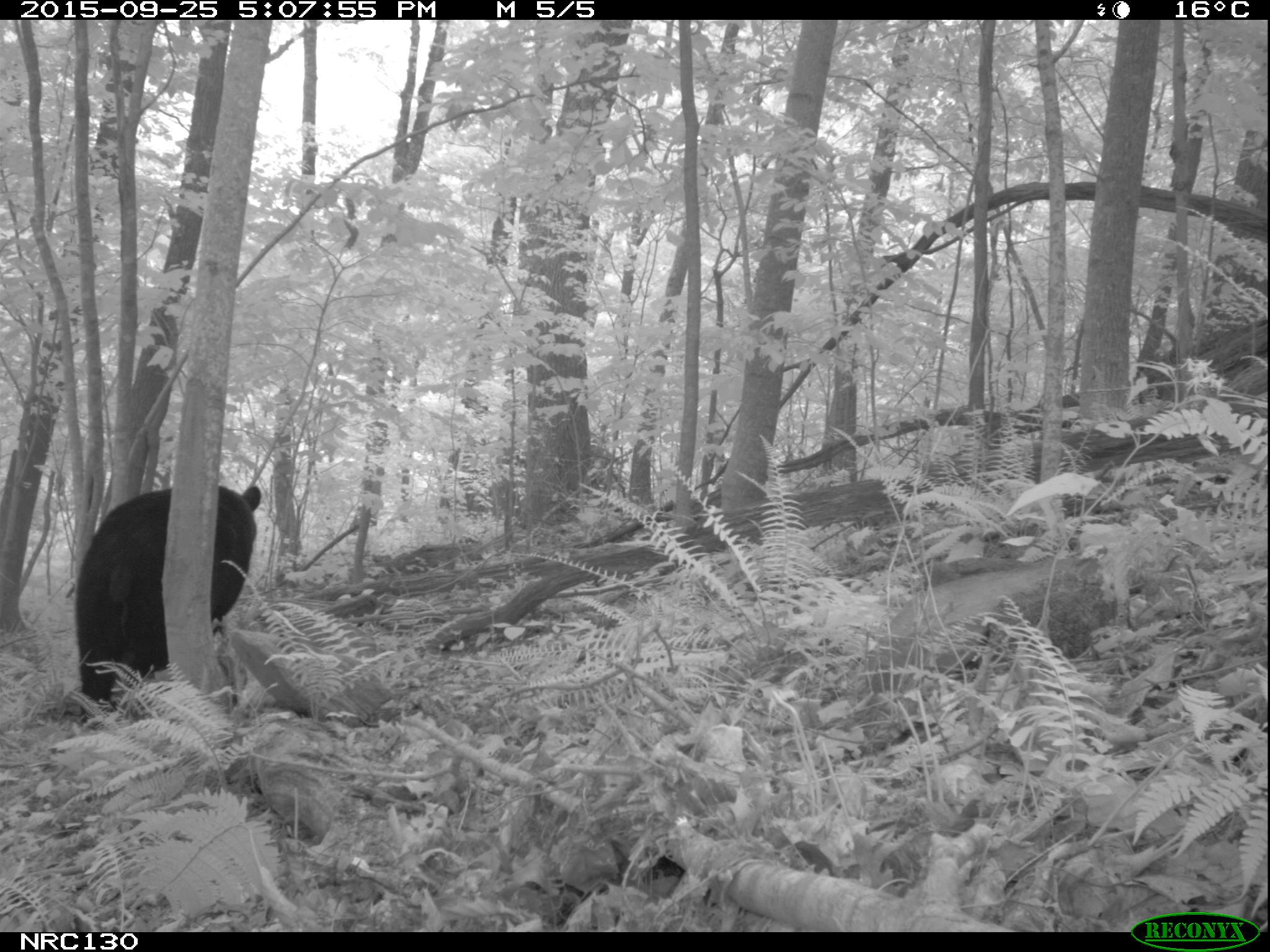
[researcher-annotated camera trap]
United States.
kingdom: Animalia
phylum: Chordata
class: Mammalia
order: Carnivora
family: Ursidae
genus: Ursus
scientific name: Ursus americanus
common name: american black bear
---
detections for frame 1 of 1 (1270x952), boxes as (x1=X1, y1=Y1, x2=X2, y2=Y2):
American Black Bear: (x1=59, y1=473, x2=280, y2=697)